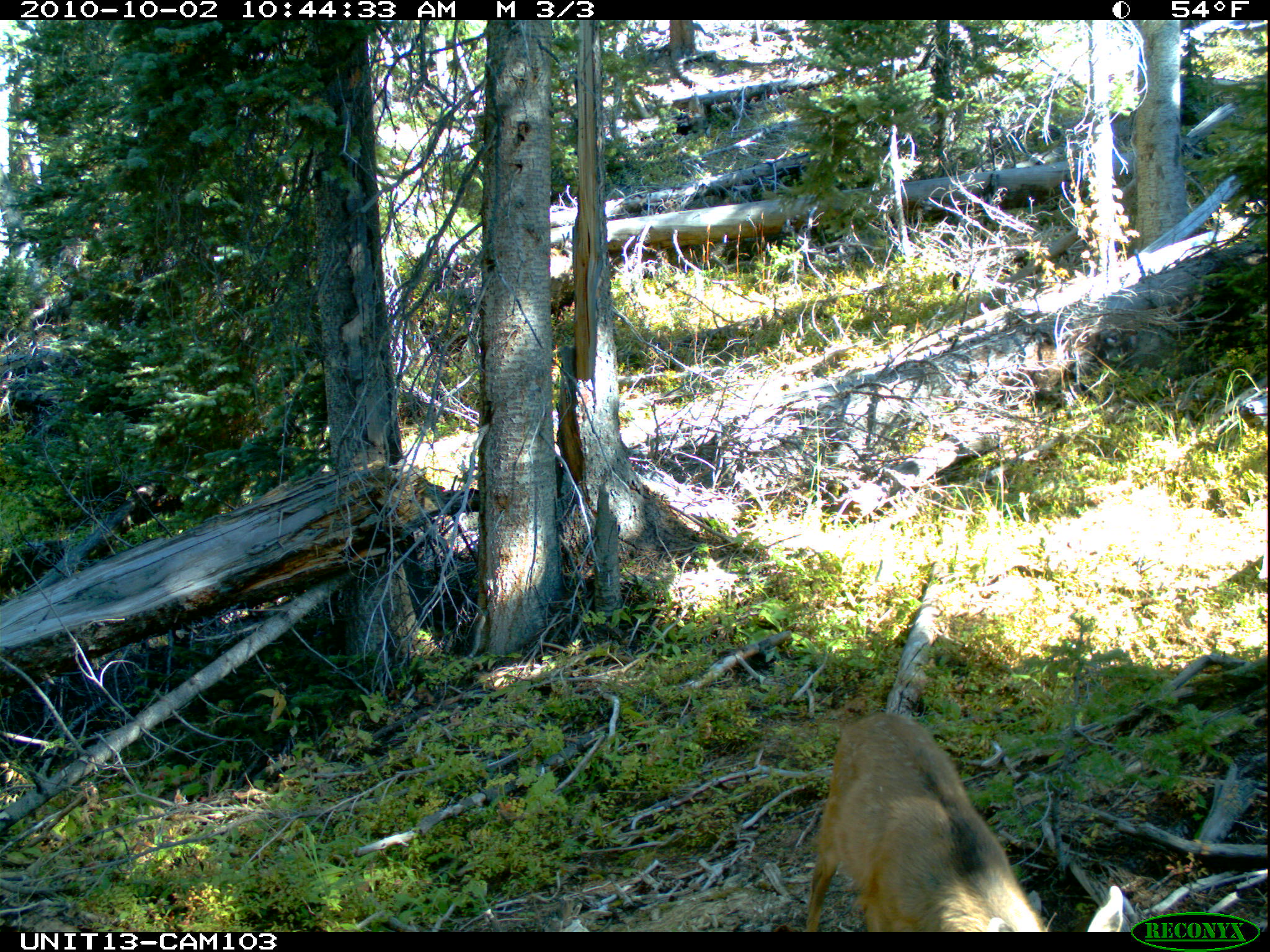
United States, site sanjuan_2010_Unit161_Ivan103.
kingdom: Animalia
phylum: Chordata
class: Mammalia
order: Artiodactyla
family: Cervidae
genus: Odocoileus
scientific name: Odocoileus hemionus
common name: mule deer